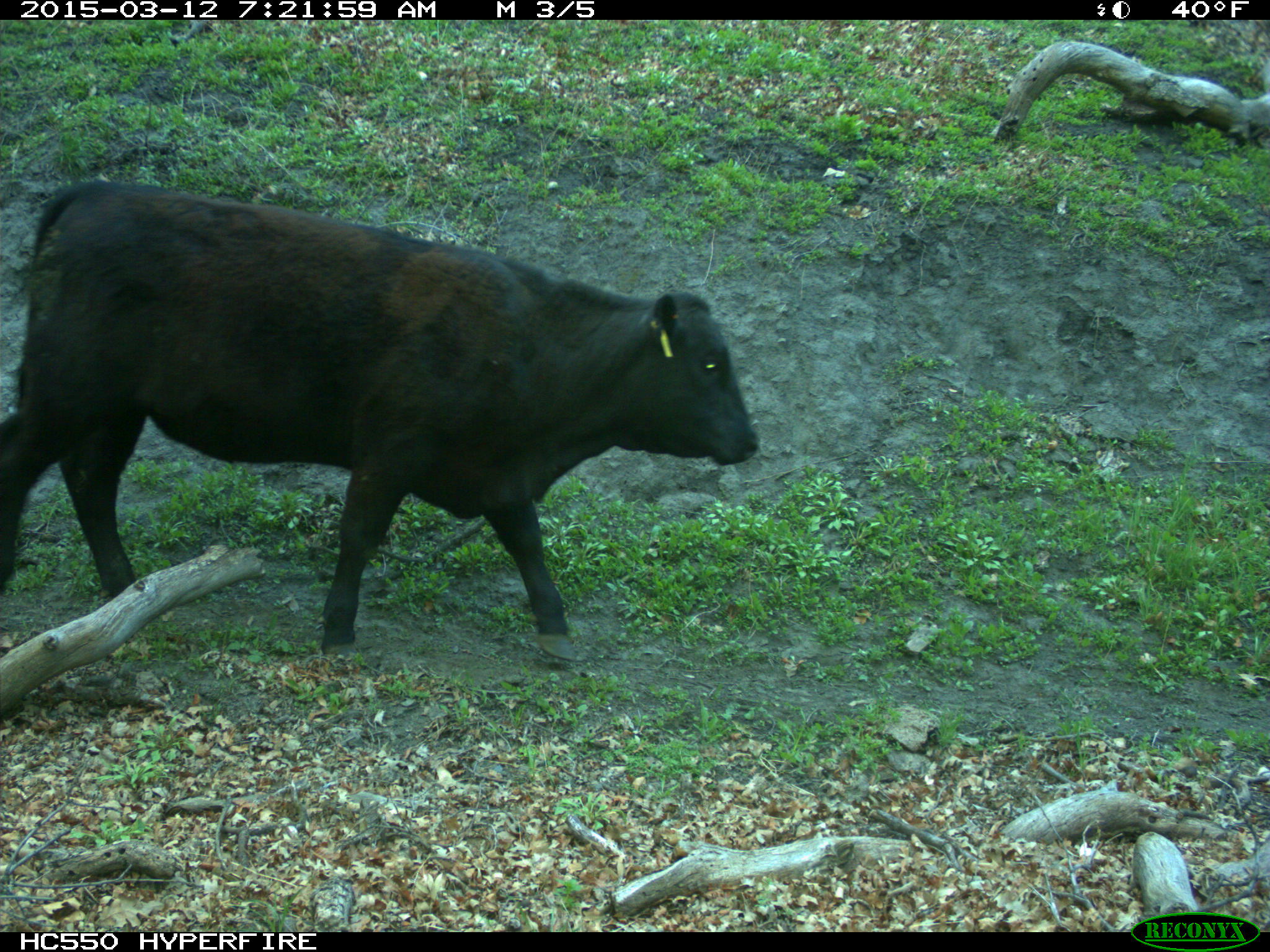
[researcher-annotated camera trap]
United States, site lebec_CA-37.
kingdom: Animalia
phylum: Chordata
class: Mammalia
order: Artiodactyla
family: Bovidae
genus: Bos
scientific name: Bos taurus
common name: domestic cow